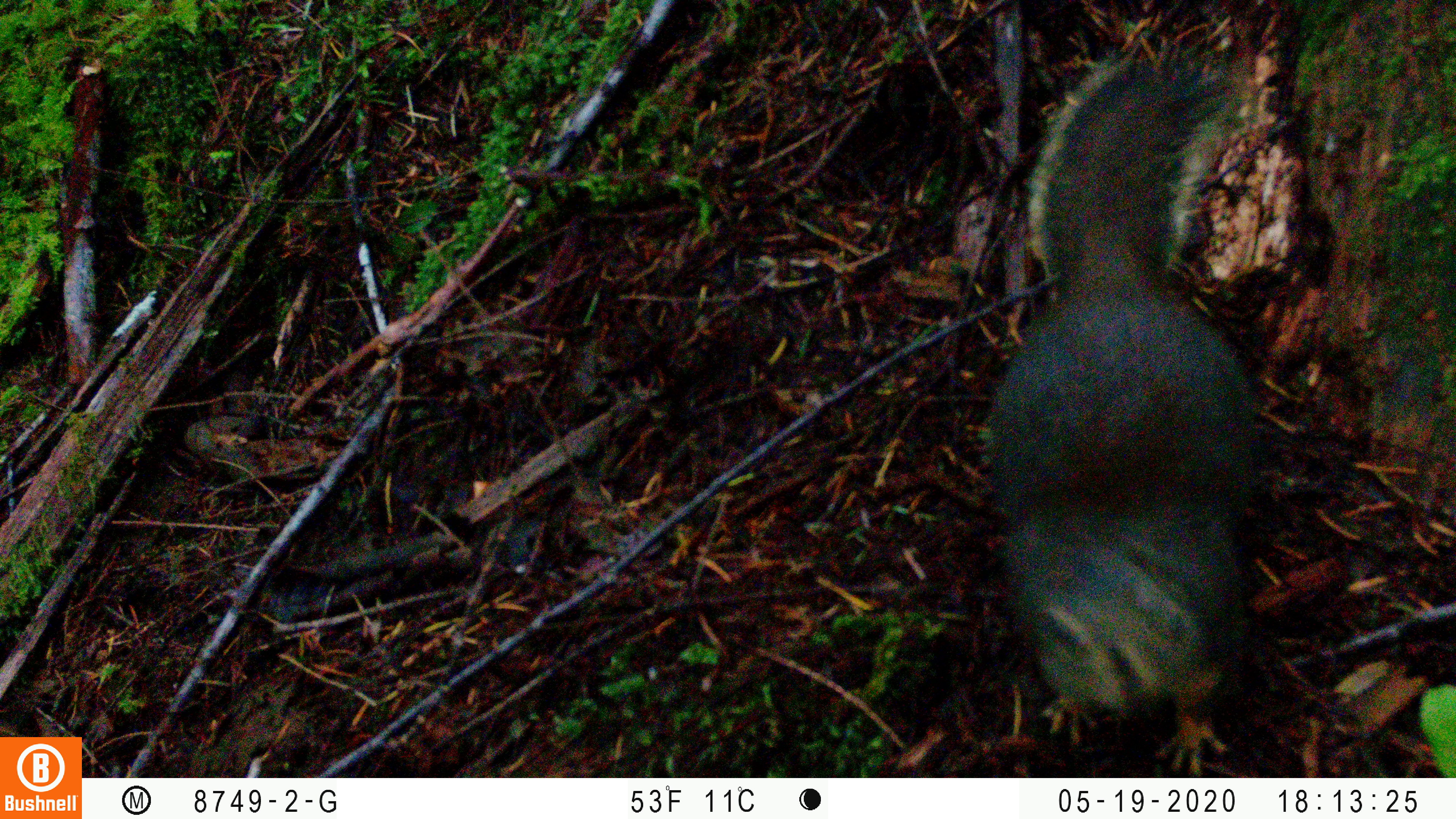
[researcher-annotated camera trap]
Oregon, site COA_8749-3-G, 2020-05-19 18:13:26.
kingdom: Animalia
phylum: Chordata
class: Mammalia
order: Rodentia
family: Sciuridae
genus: Tamiasciurus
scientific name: Tamiasciurus douglasii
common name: douglas squirrel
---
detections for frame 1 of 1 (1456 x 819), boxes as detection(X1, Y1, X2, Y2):
douglas squirrel: detection(974, 55, 1263, 740)